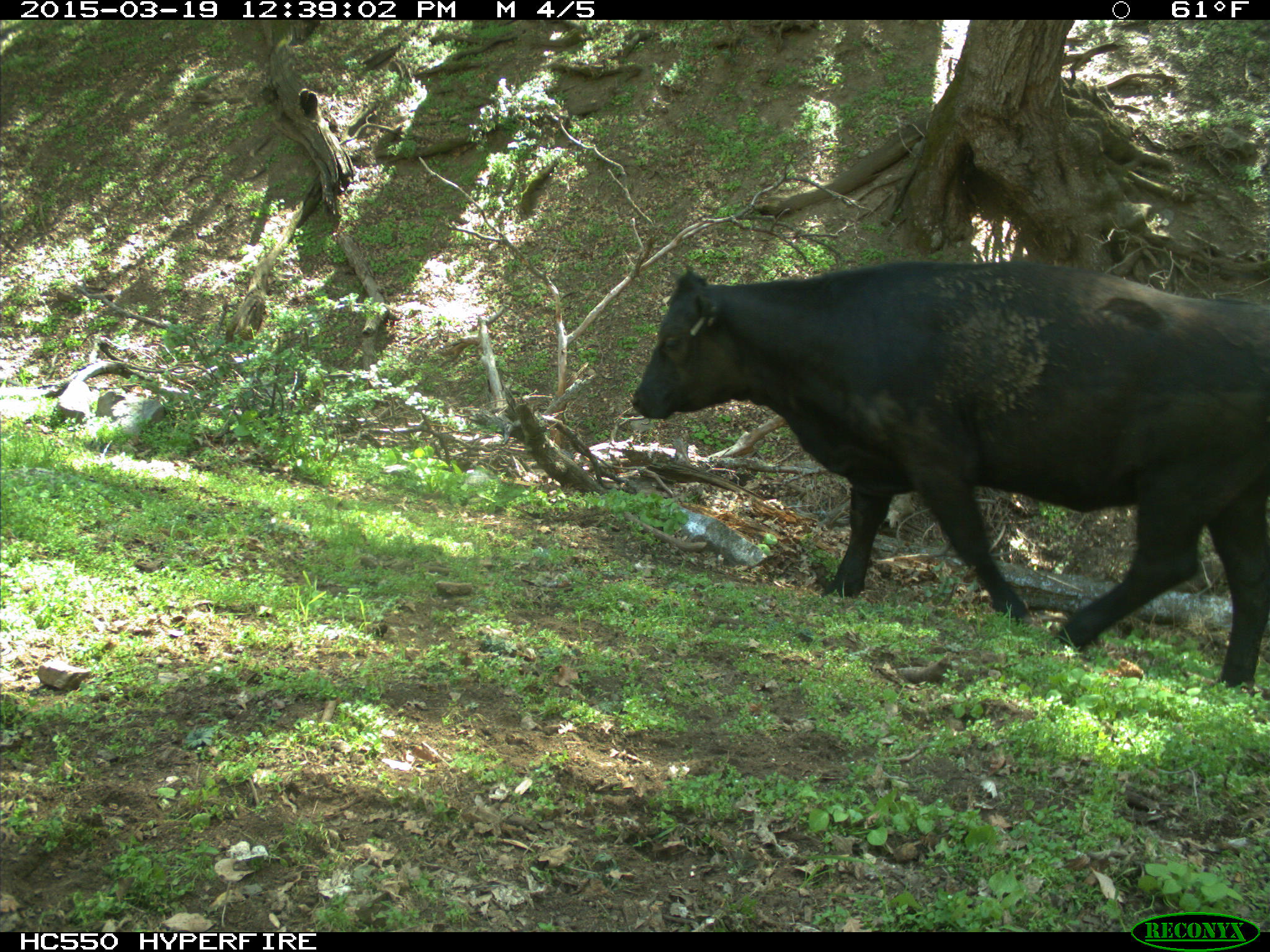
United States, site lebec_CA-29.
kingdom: Animalia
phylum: Chordata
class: Mammalia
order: Artiodactyla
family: Bovidae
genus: Bos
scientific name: Bos taurus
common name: domestic cow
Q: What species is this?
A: Bos taurus (domestic cow).